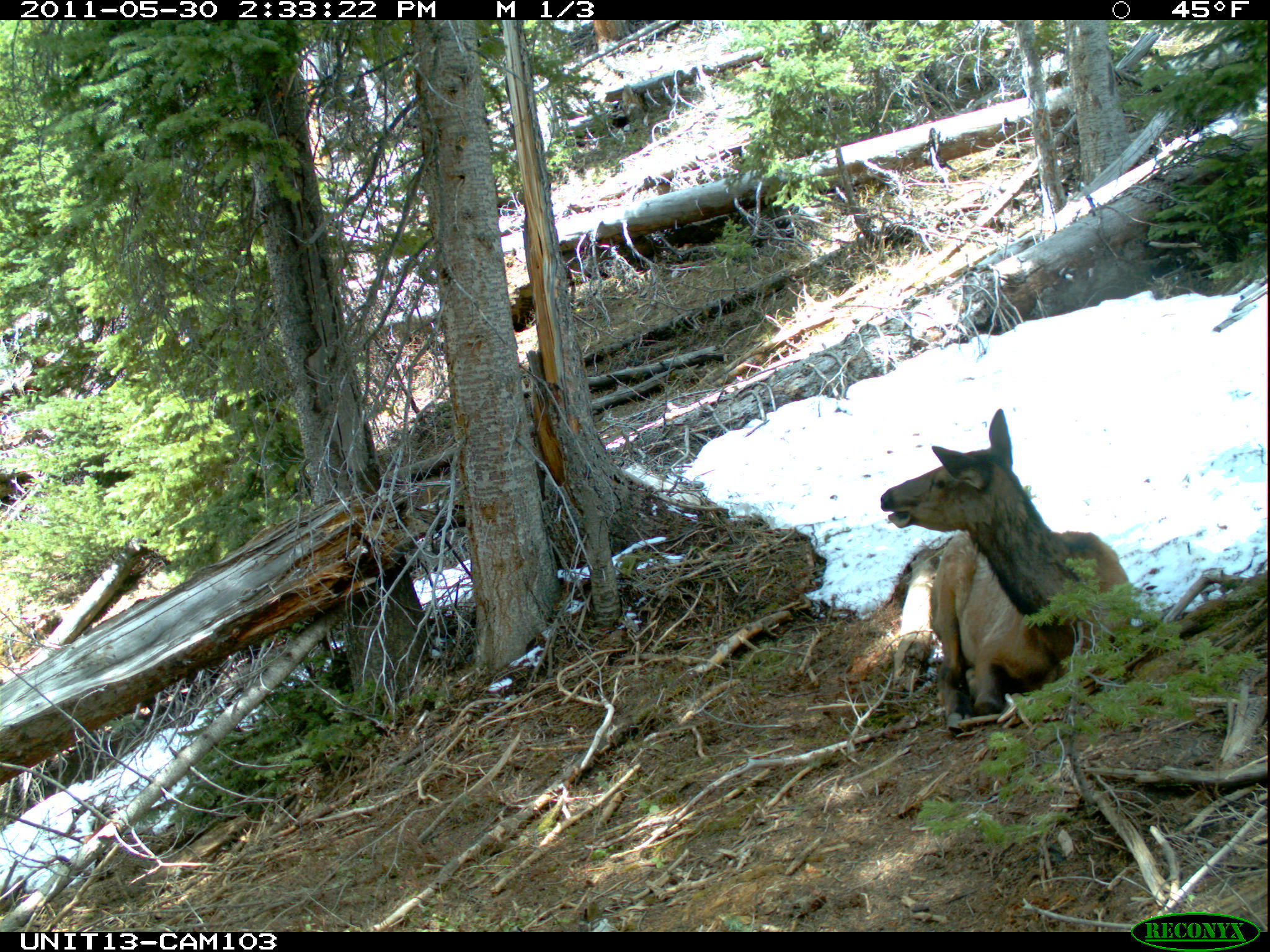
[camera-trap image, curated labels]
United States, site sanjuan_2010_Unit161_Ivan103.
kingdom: Animalia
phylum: Chordata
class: Mammalia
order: Artiodactyla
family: Cervidae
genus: Cervus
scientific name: Cervus elaphus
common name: red deer